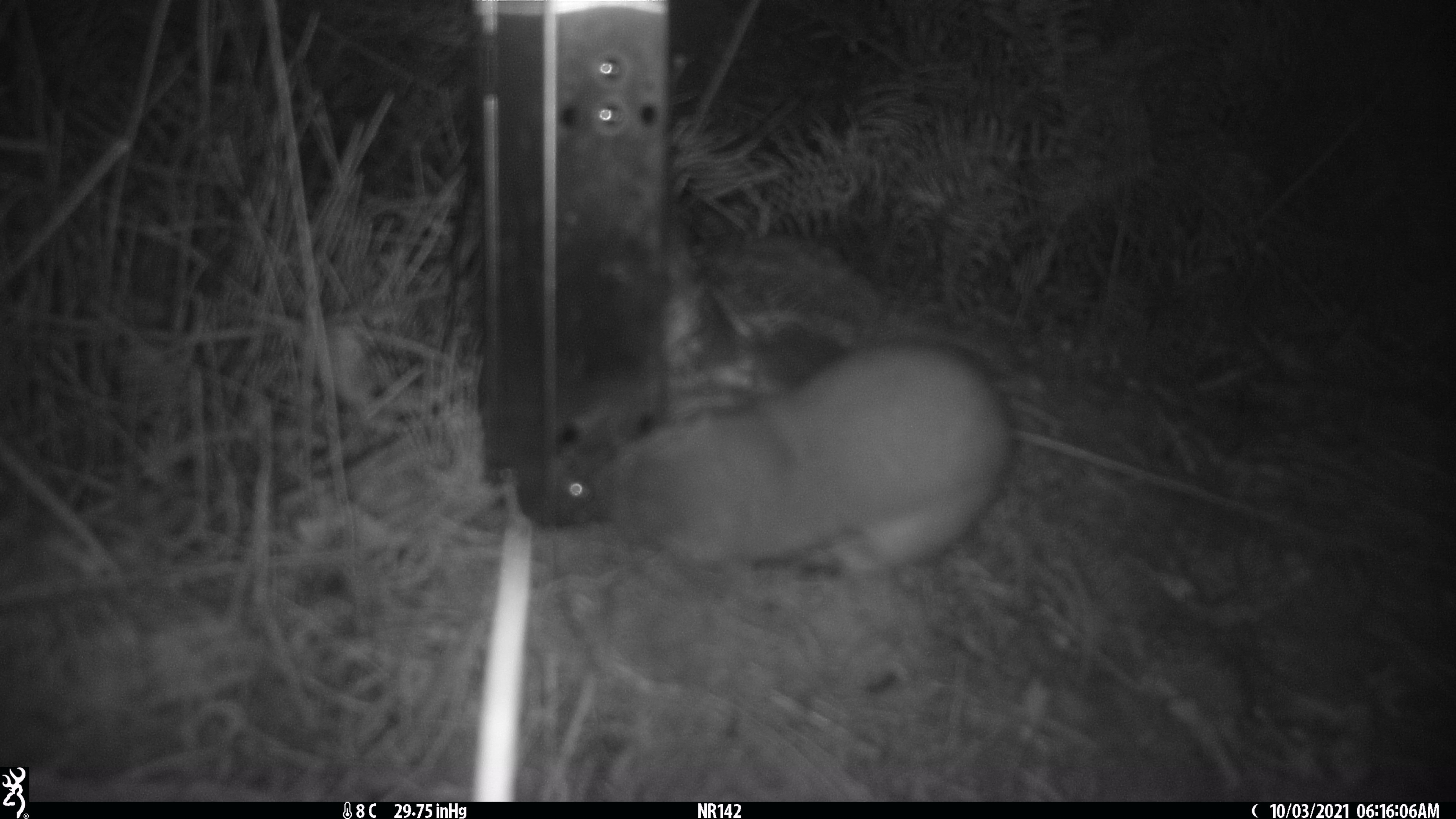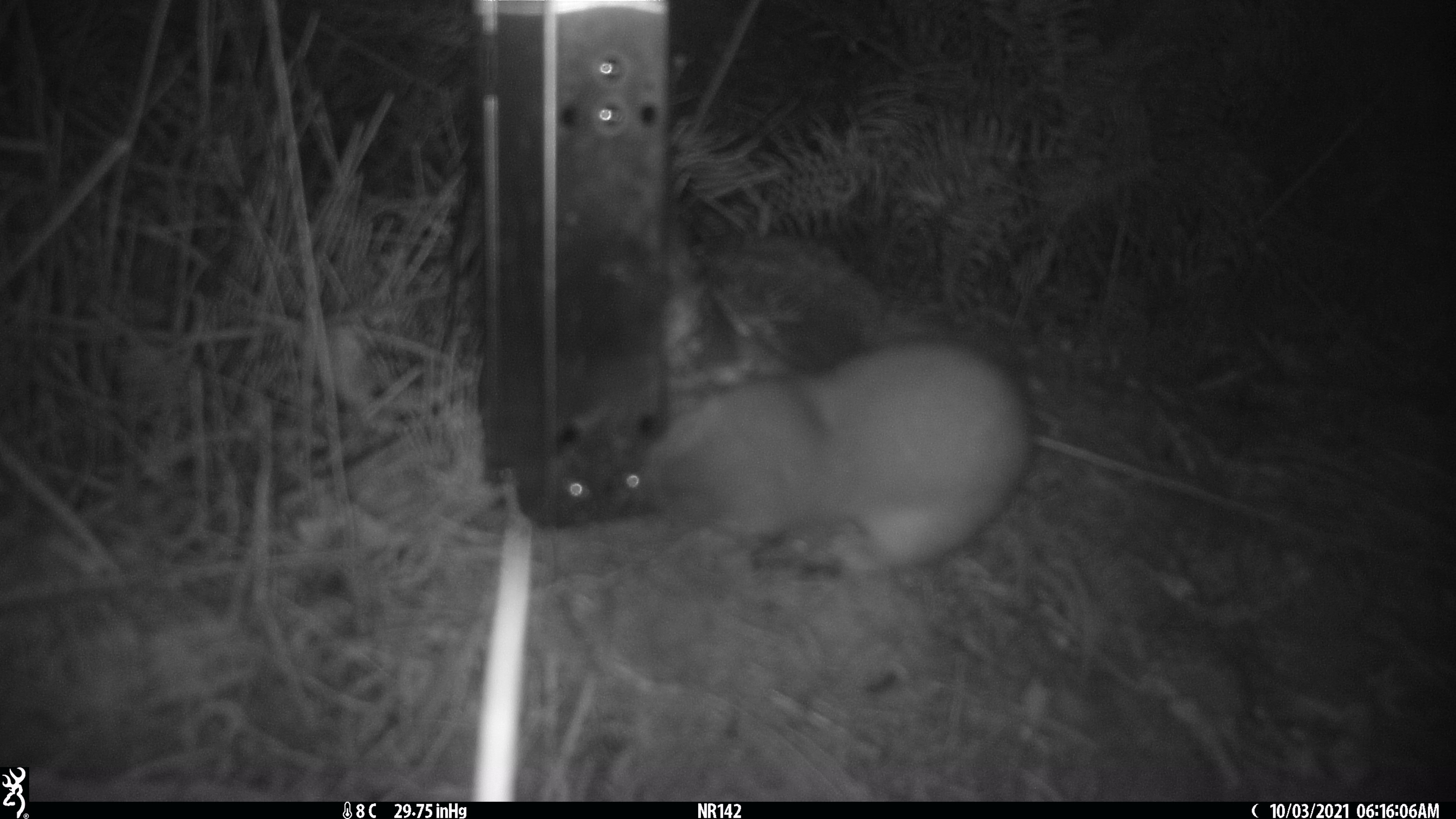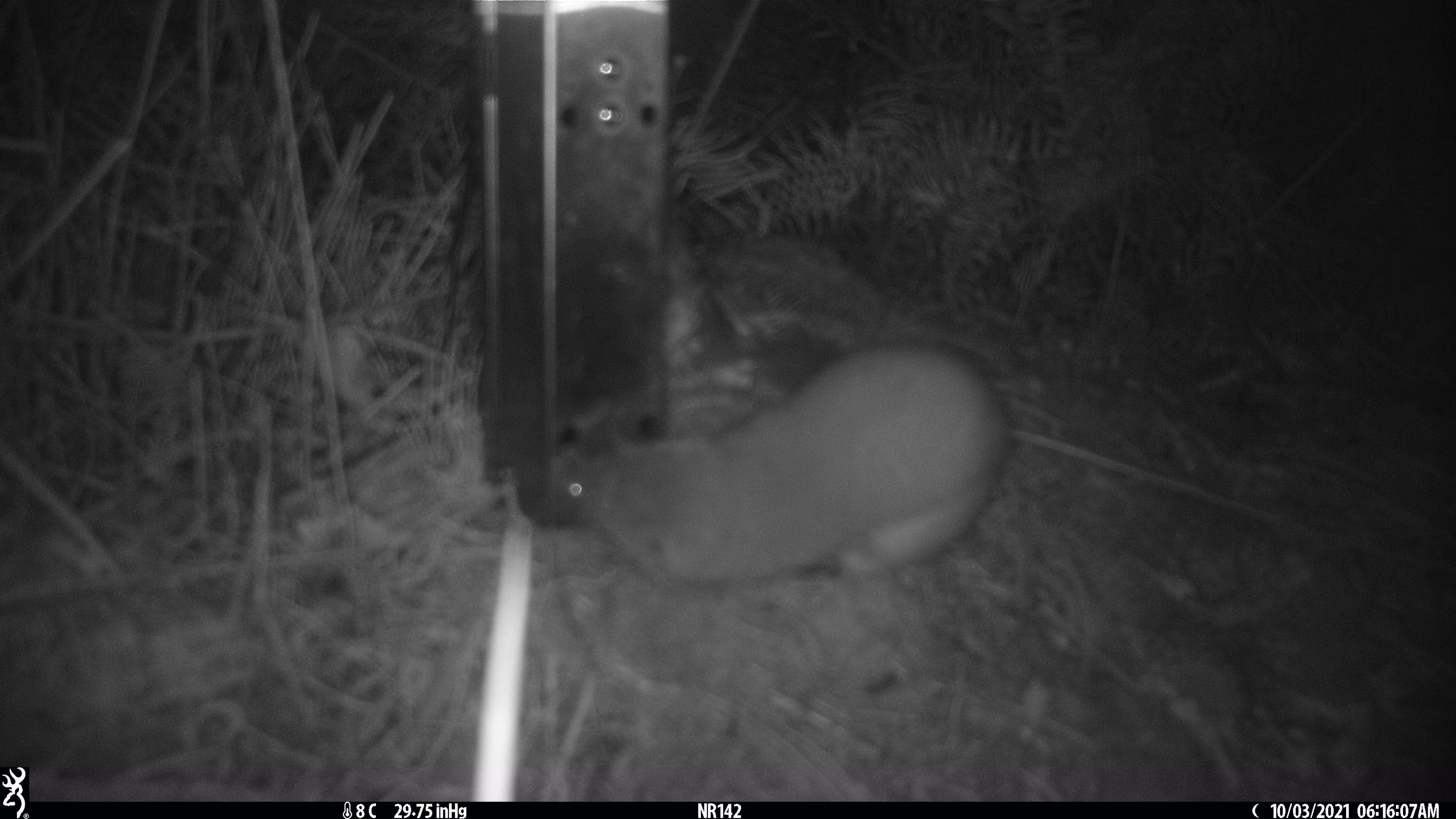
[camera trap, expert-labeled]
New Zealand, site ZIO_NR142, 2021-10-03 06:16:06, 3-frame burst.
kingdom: Animalia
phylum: Chordata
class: Mammalia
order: Carnivora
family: Mustelidae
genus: Mustela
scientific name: Mustela erminea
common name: stoat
Stoat (Mustela erminea).